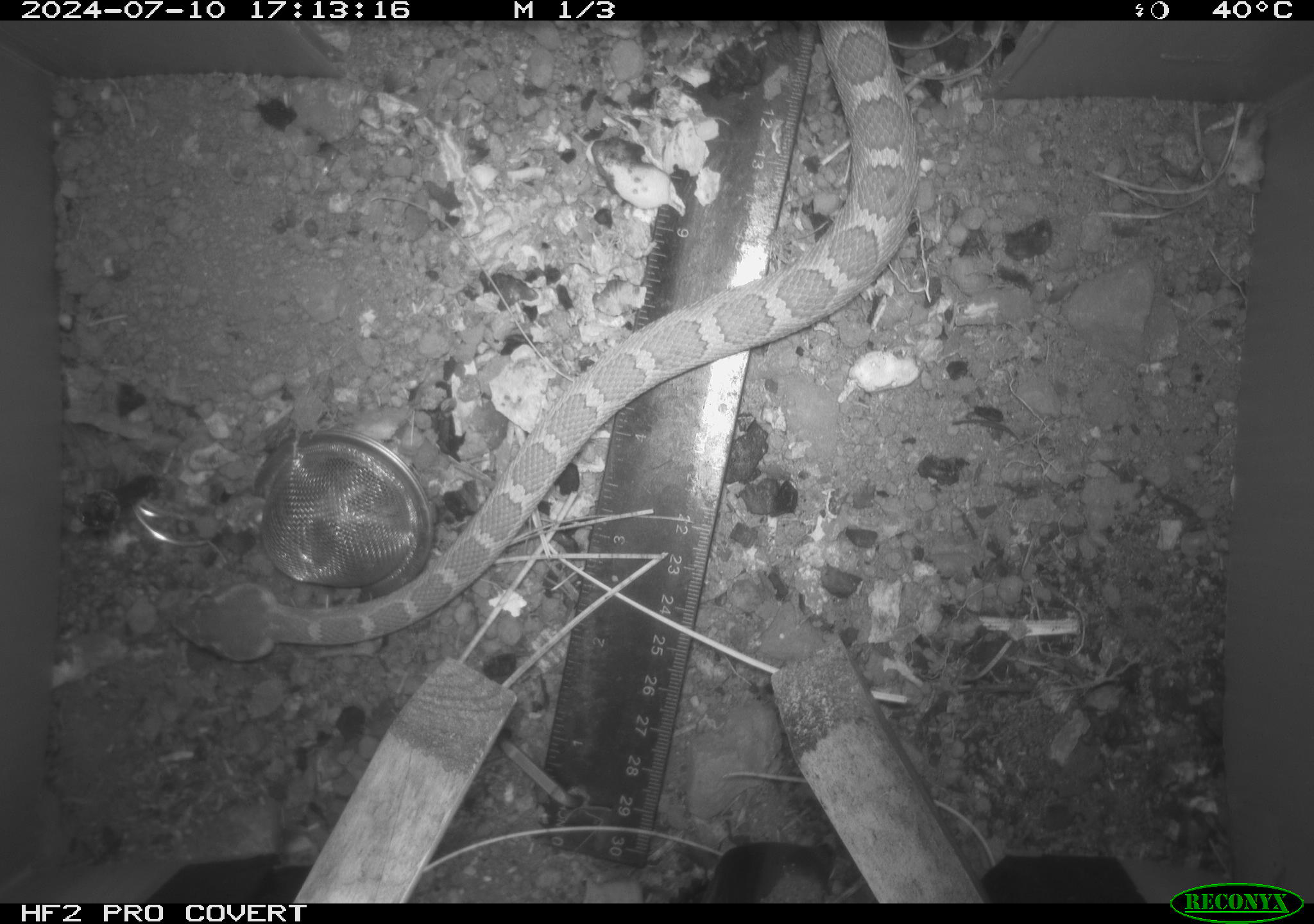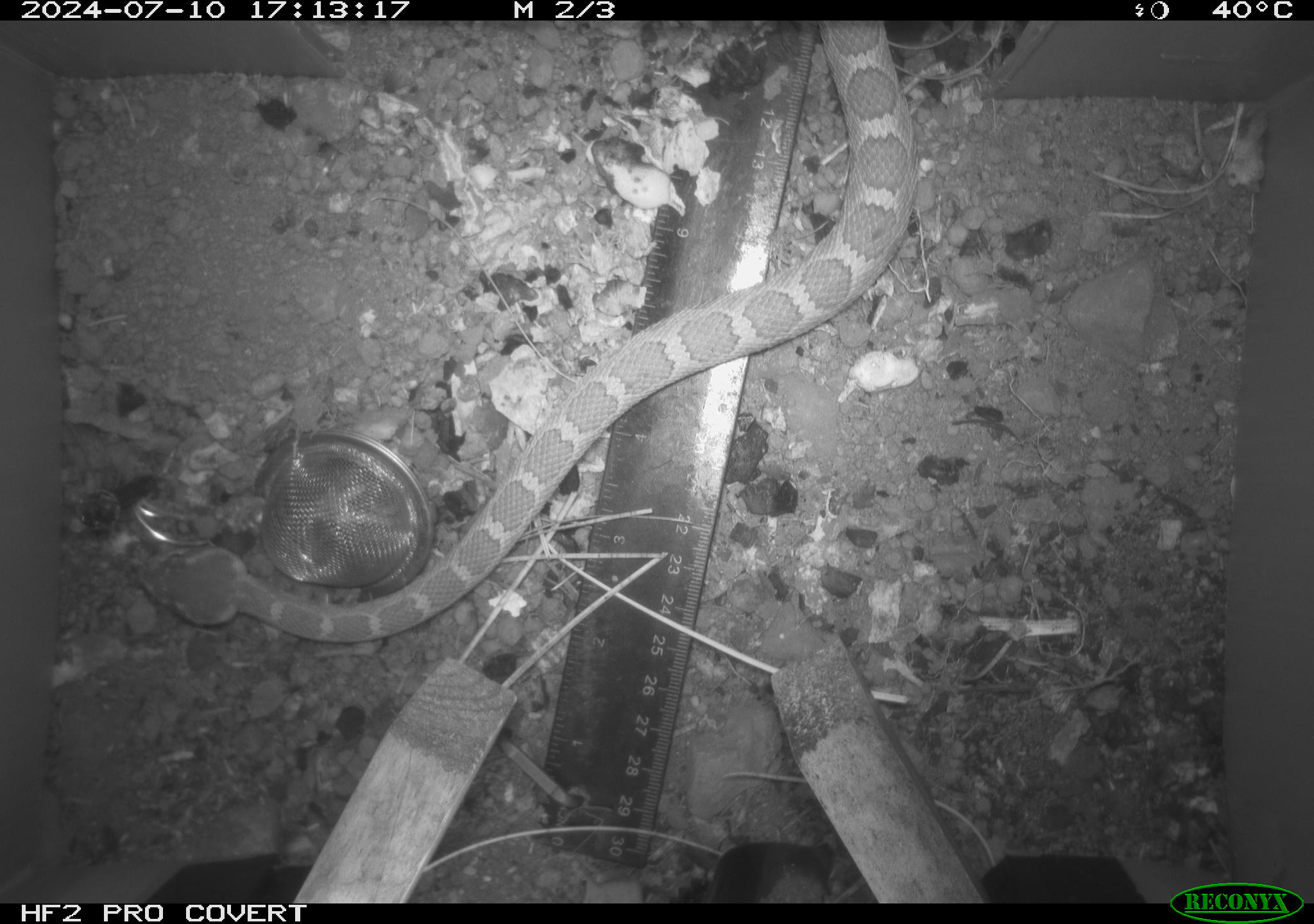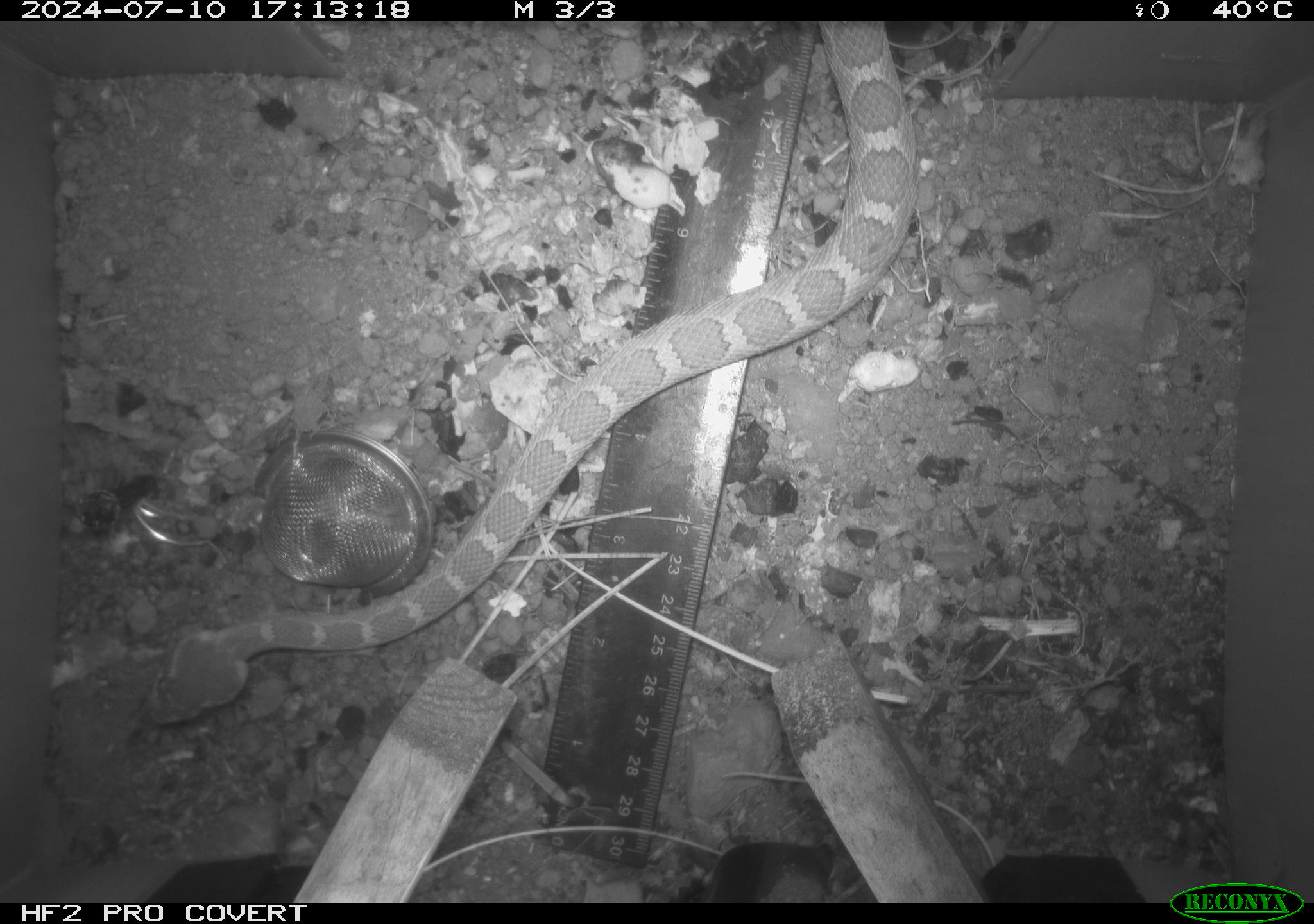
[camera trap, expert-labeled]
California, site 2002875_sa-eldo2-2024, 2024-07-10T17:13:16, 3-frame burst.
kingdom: Animalia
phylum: Chordata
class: Reptilia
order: Squamata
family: Viperidae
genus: Crotalus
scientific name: Crotalus oreganus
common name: western rattlesnake